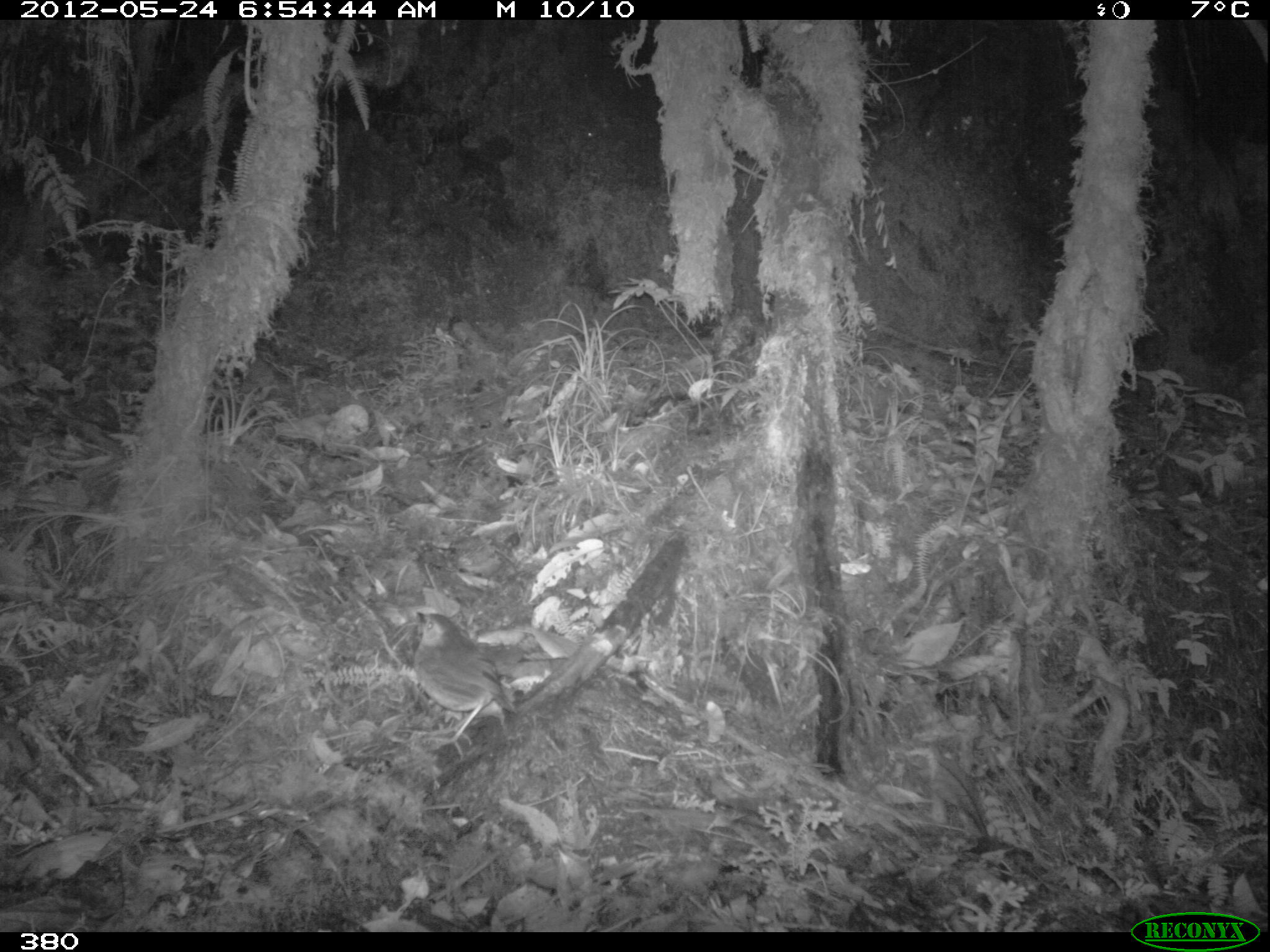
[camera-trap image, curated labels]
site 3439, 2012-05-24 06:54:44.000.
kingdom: Animalia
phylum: Chordata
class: Aves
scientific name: Aves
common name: bird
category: unknown bird